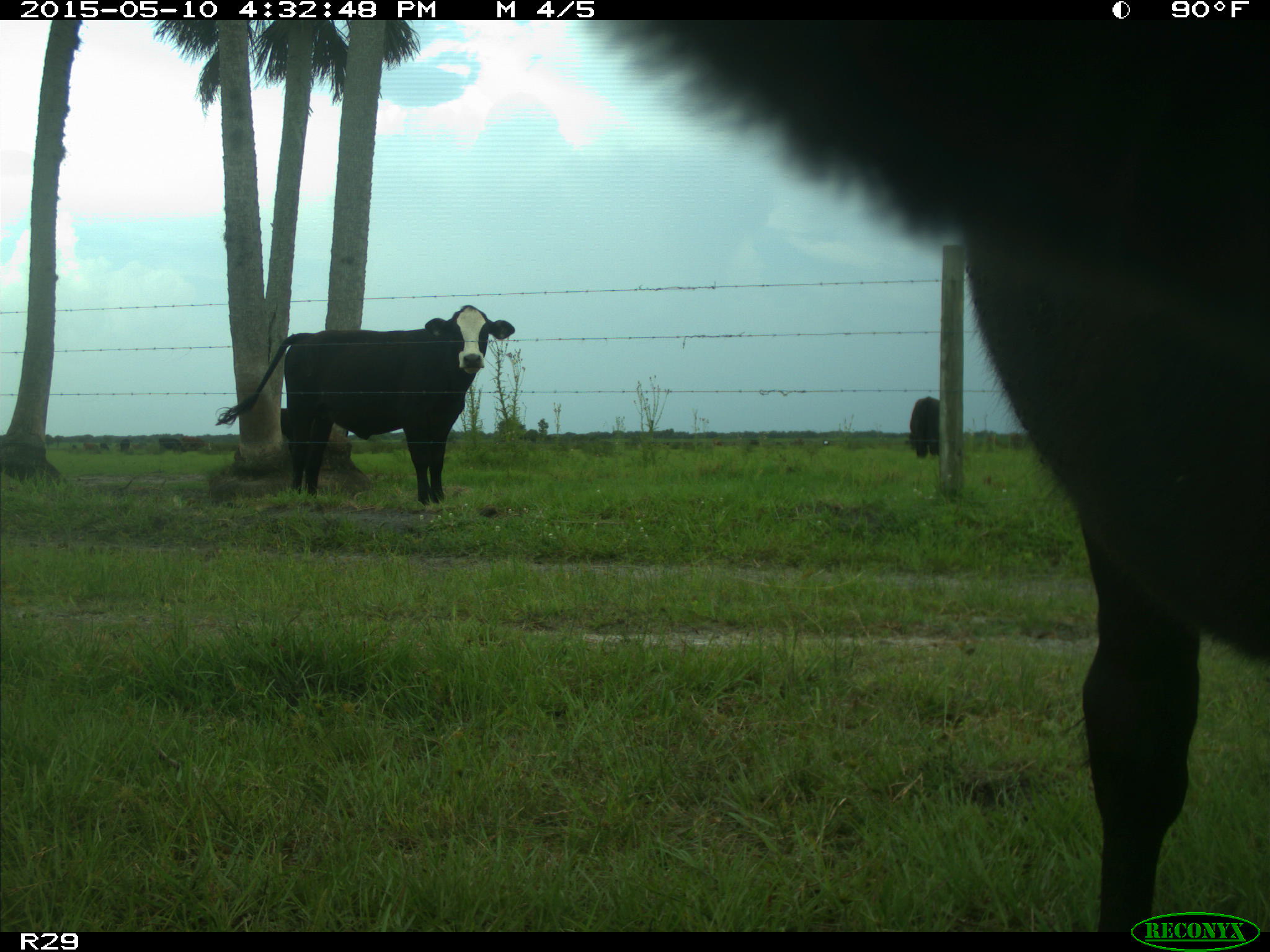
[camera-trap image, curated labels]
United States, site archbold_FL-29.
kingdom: Animalia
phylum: Chordata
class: Mammalia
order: Artiodactyla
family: Bovidae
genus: Bos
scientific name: Bos taurus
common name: domestic cow